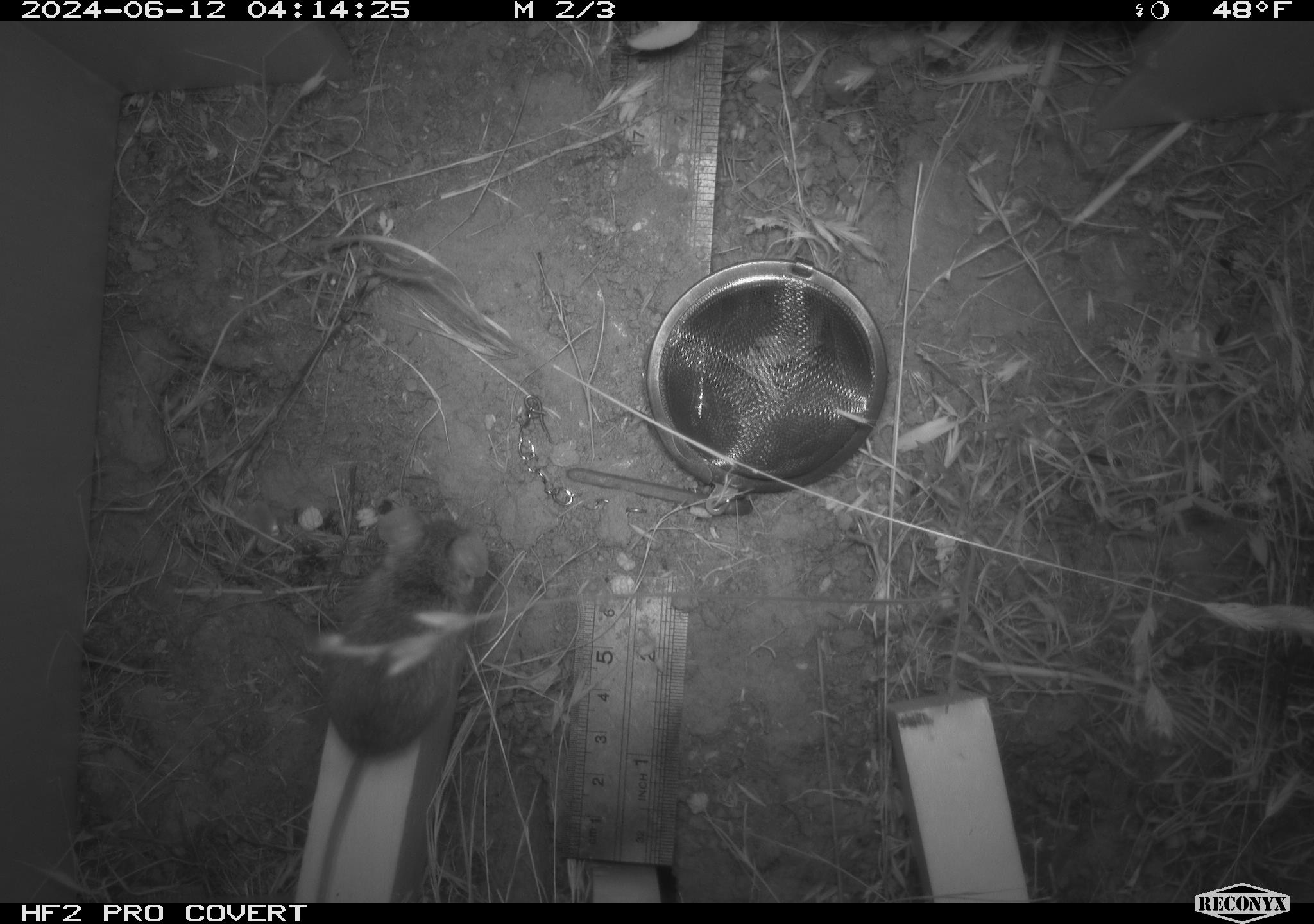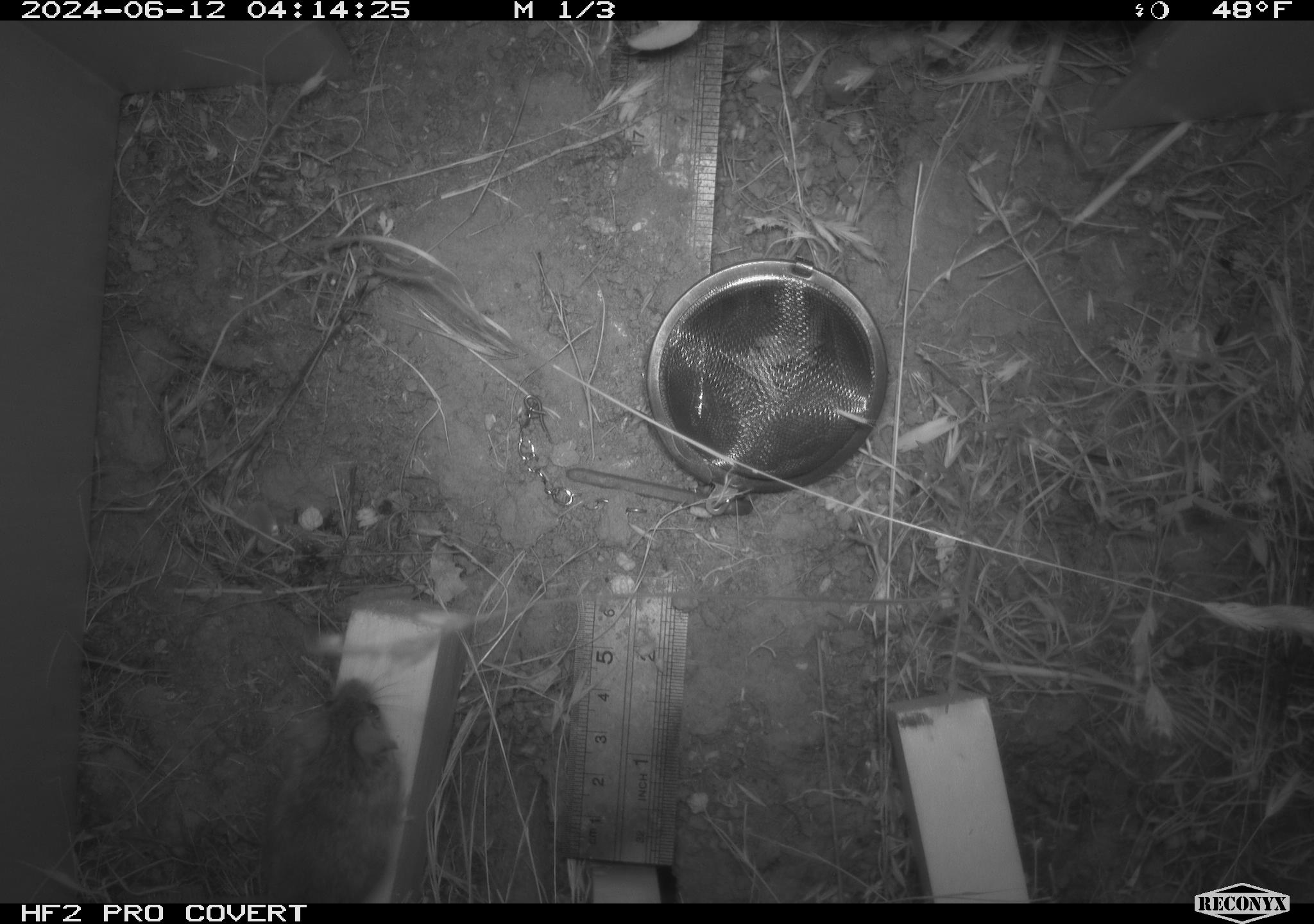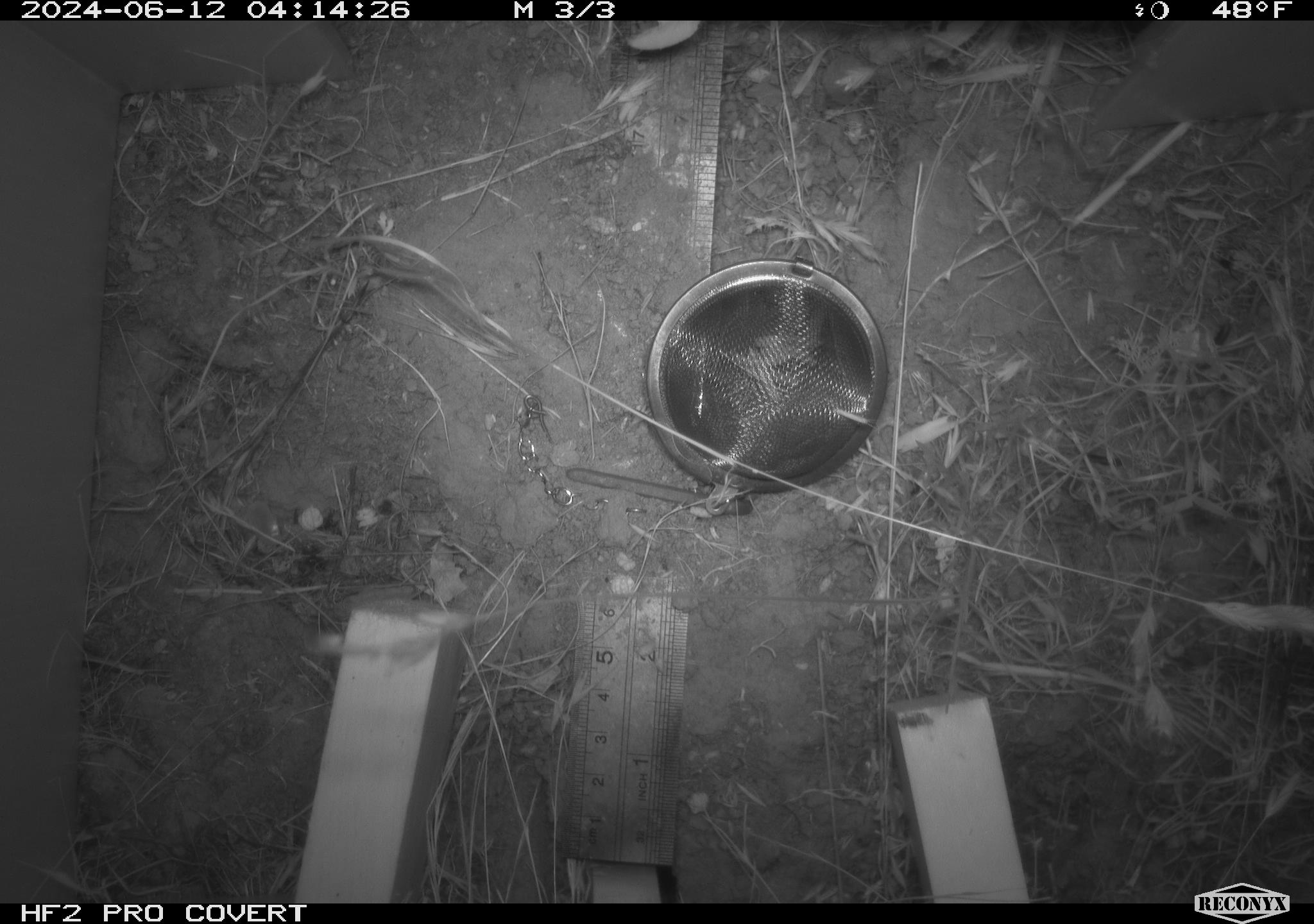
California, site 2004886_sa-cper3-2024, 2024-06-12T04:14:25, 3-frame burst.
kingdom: Animalia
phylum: Chordata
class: Mammalia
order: Rodentia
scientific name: Rodentia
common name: rodent